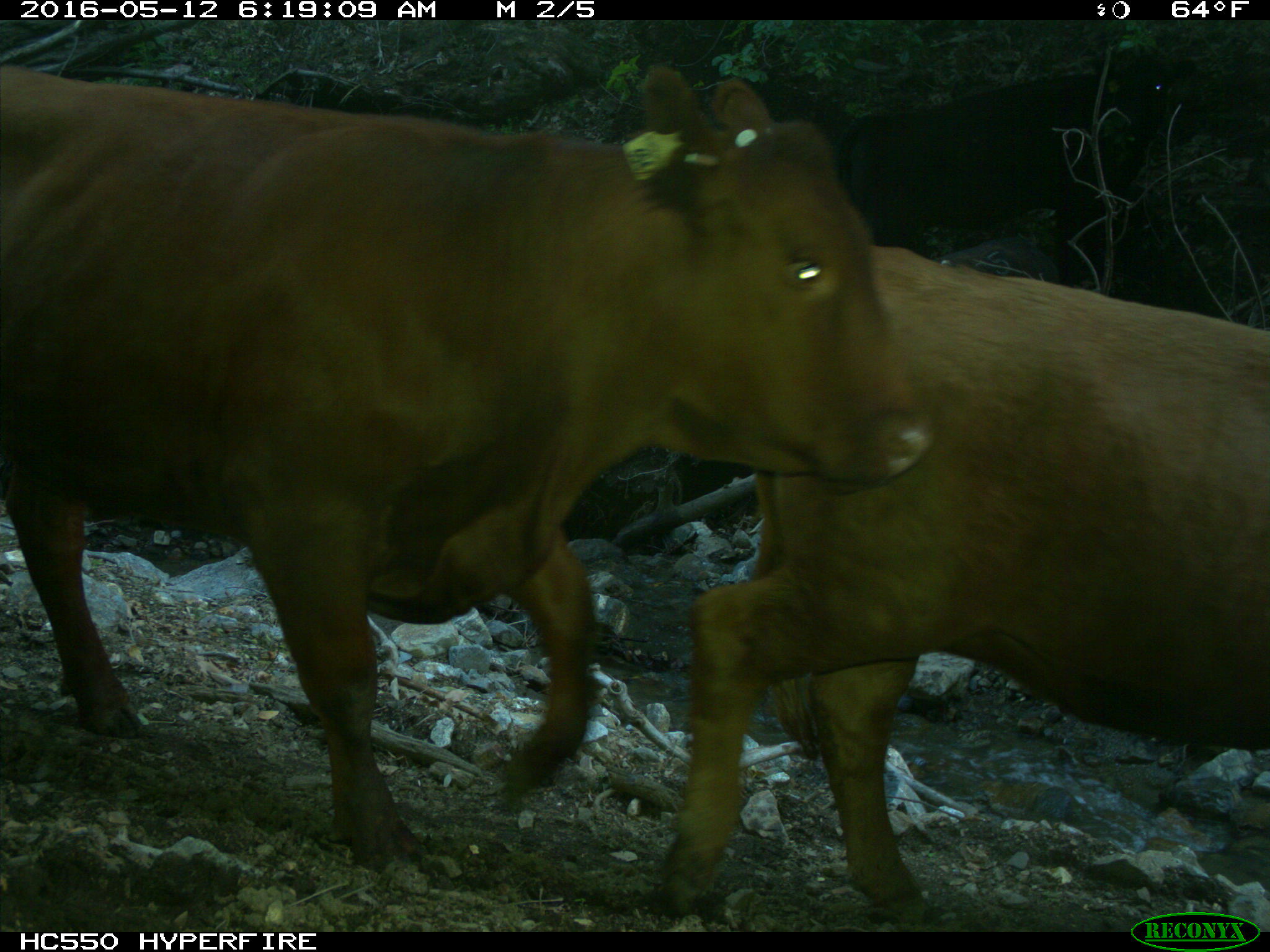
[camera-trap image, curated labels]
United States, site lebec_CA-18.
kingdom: Animalia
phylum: Chordata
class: Mammalia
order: Artiodactyla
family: Bovidae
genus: Bos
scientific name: Bos taurus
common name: domestic cow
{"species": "Bos taurus (domestic cow)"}